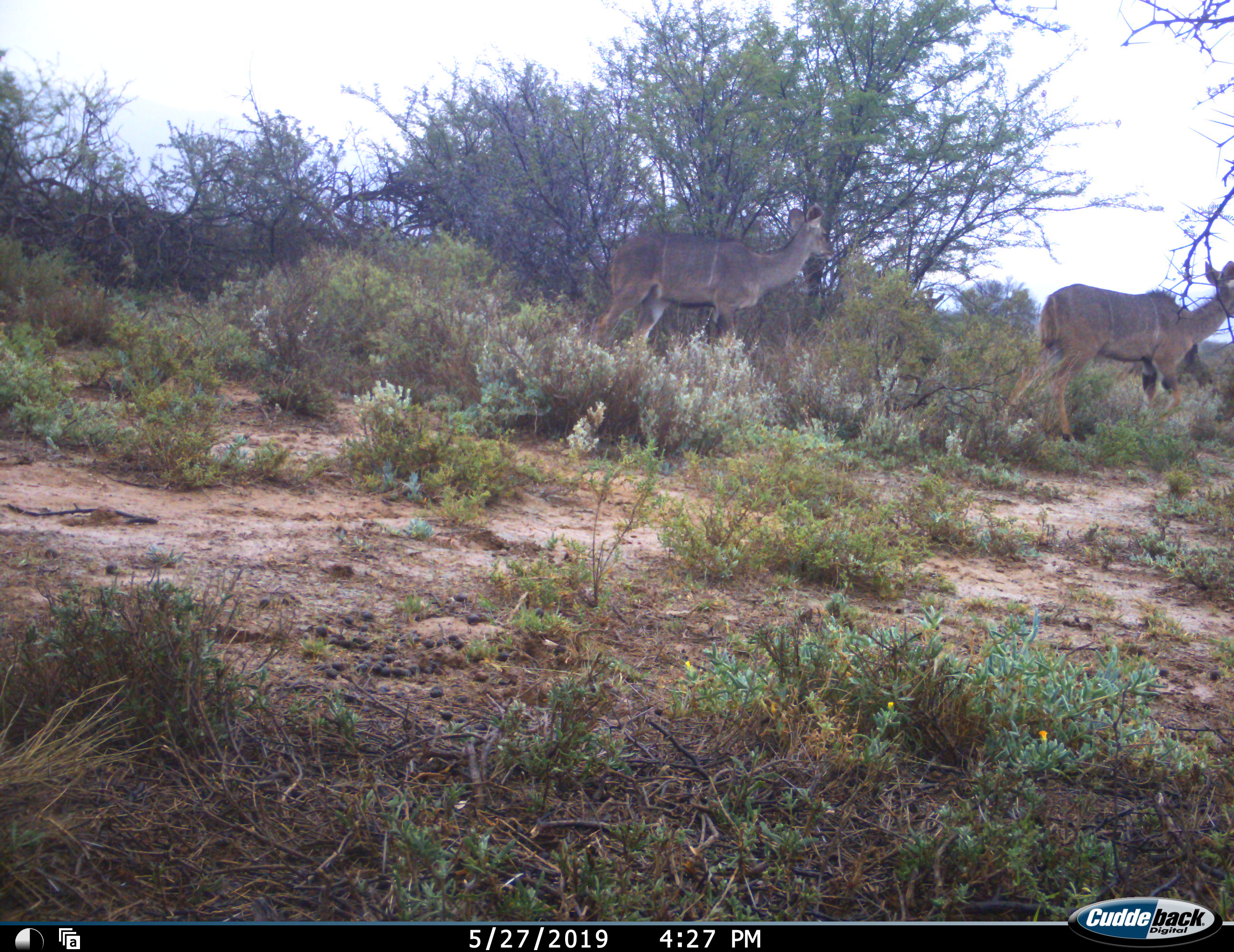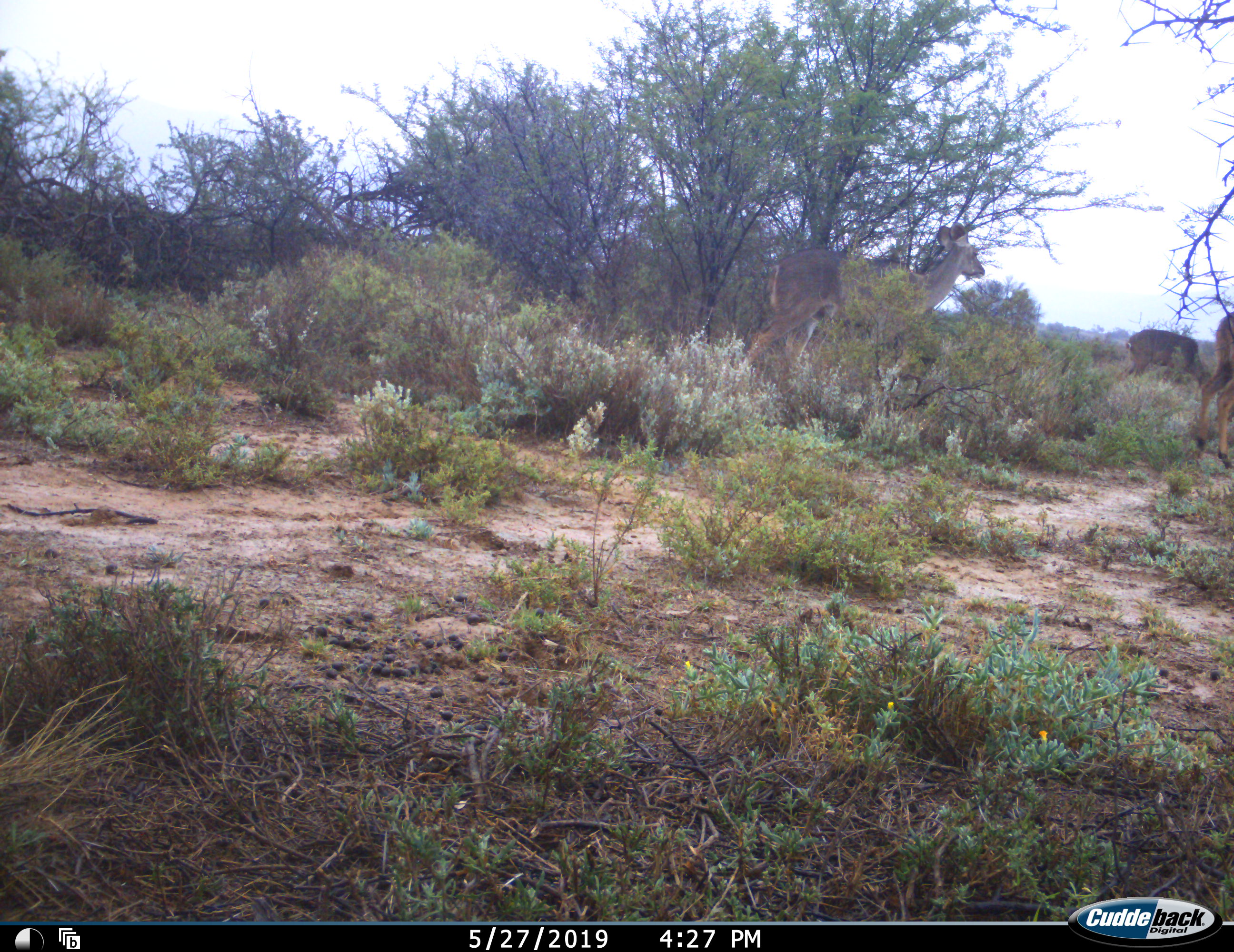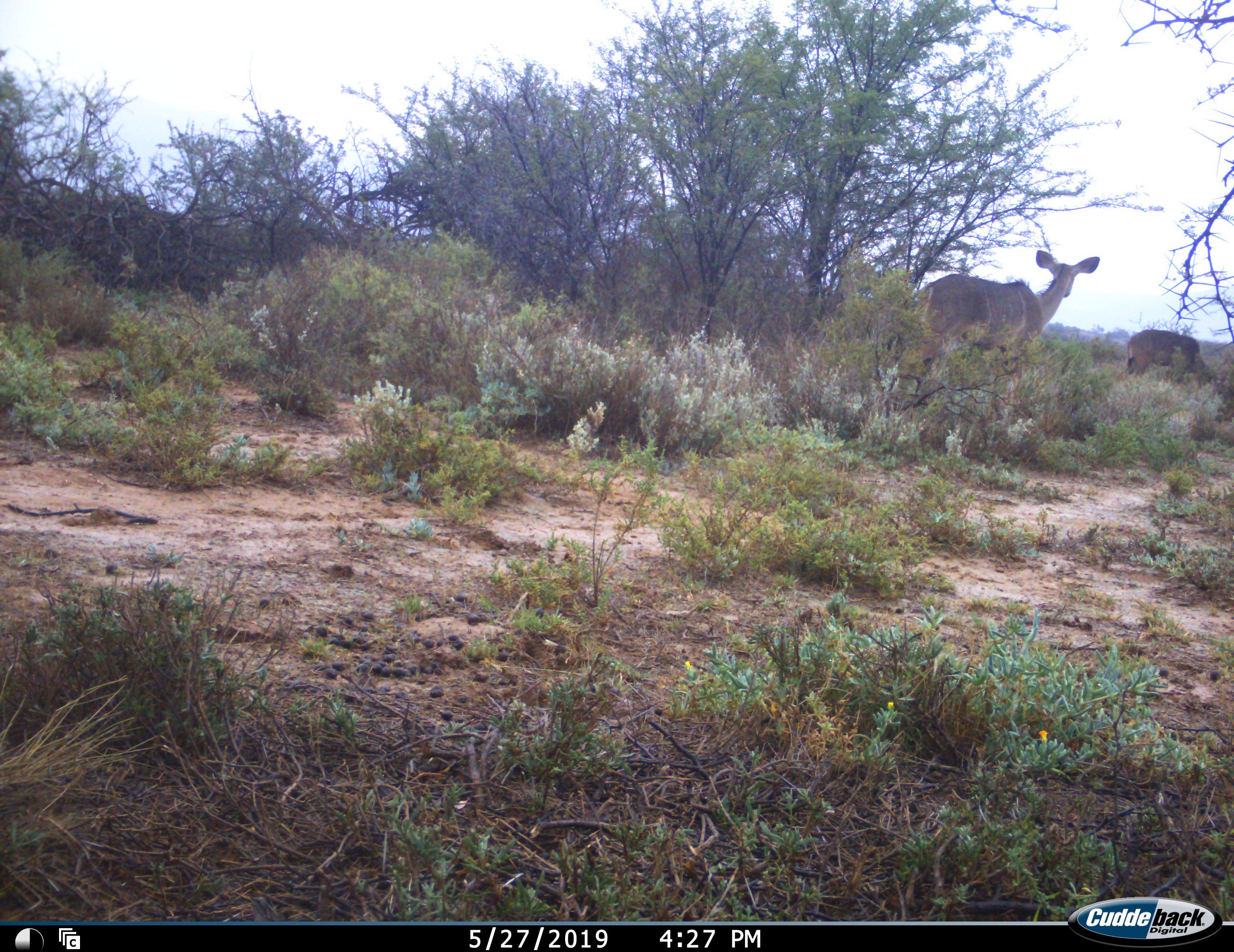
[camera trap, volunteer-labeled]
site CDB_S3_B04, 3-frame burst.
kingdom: Animalia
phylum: Chordata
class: Mammalia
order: Artiodactyla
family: Bovidae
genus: Tragelaphus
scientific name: Tragelaphus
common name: kudu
Kudu (Tragelaphus), count 3. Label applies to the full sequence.